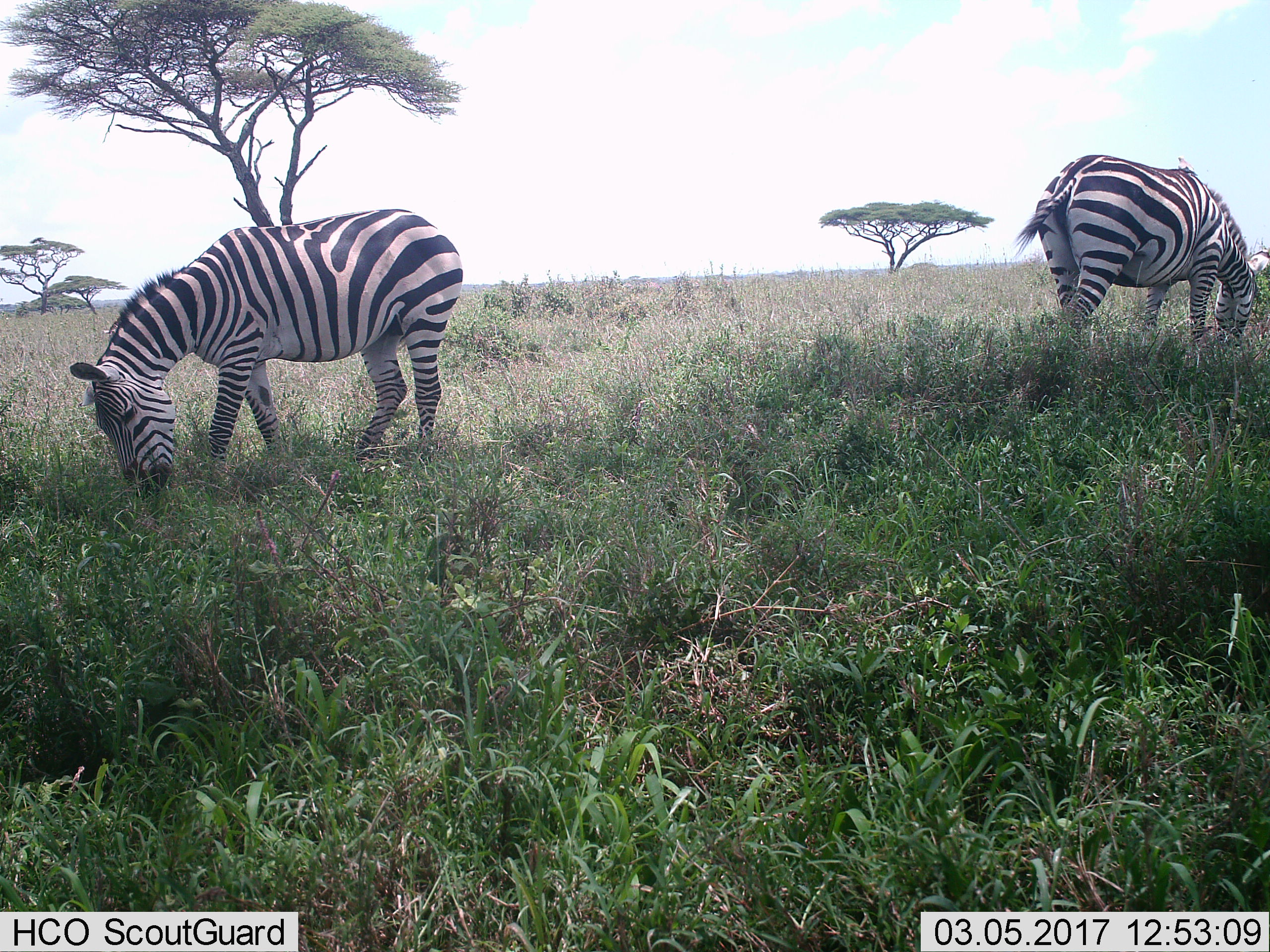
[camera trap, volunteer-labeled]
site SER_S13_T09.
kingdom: Animalia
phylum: Chordata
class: Mammalia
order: Perissodactyla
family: Equidae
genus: Equus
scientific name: Equus quagga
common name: plains zebra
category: zebraplains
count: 2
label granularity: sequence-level